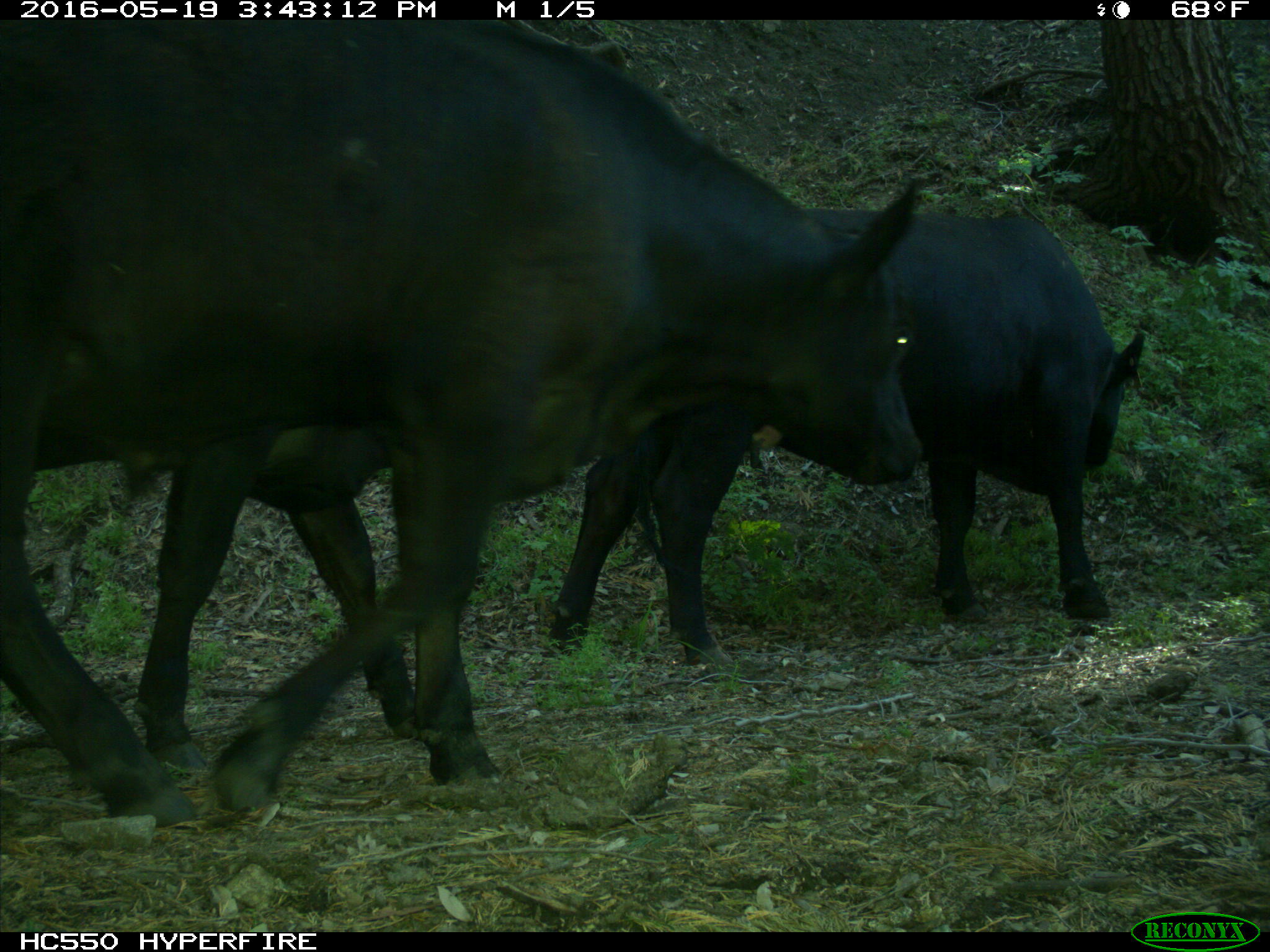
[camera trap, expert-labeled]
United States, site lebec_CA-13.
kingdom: Animalia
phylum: Chordata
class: Mammalia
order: Artiodactyla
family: Bovidae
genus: Bos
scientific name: Bos taurus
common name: domestic cow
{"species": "Bos taurus (domestic cow)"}